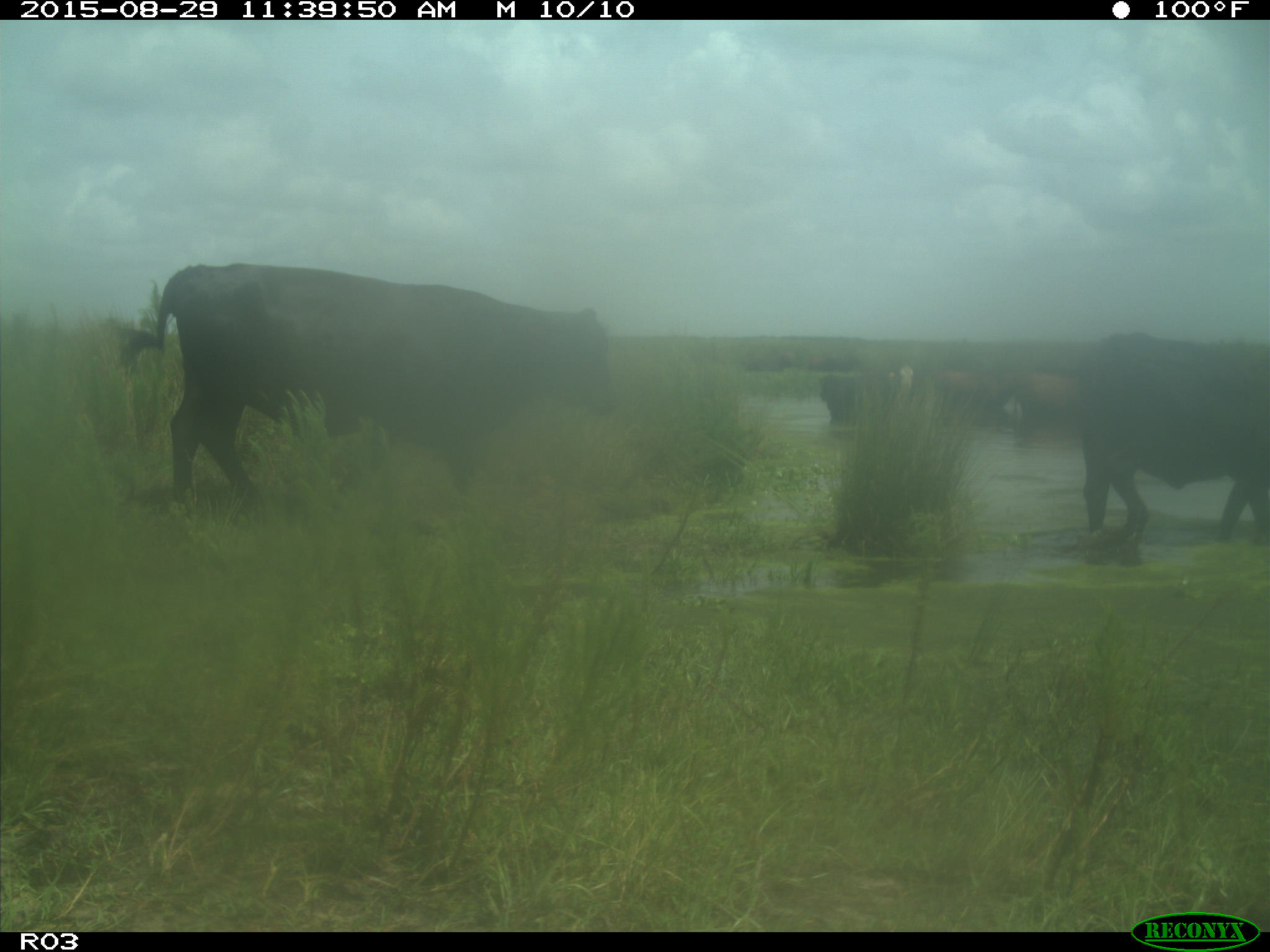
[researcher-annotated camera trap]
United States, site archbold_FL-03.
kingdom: Animalia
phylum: Chordata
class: Mammalia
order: Artiodactyla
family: Bovidae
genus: Bos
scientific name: Bos taurus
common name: domestic cow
Bos taurus (domestic cow).